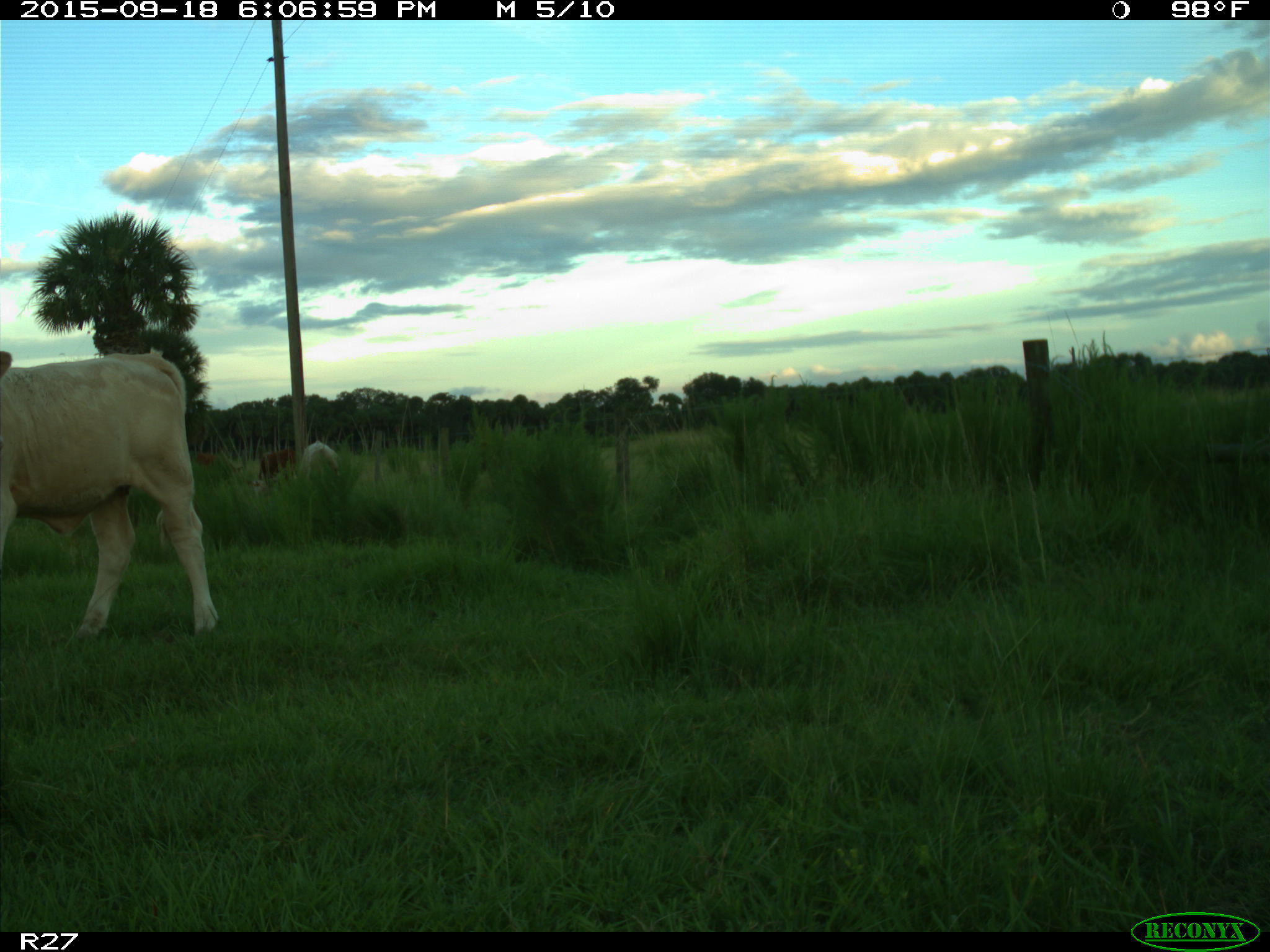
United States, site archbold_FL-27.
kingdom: Animalia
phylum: Chordata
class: Mammalia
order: Artiodactyla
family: Bovidae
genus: Bos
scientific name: Bos taurus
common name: domestic cow